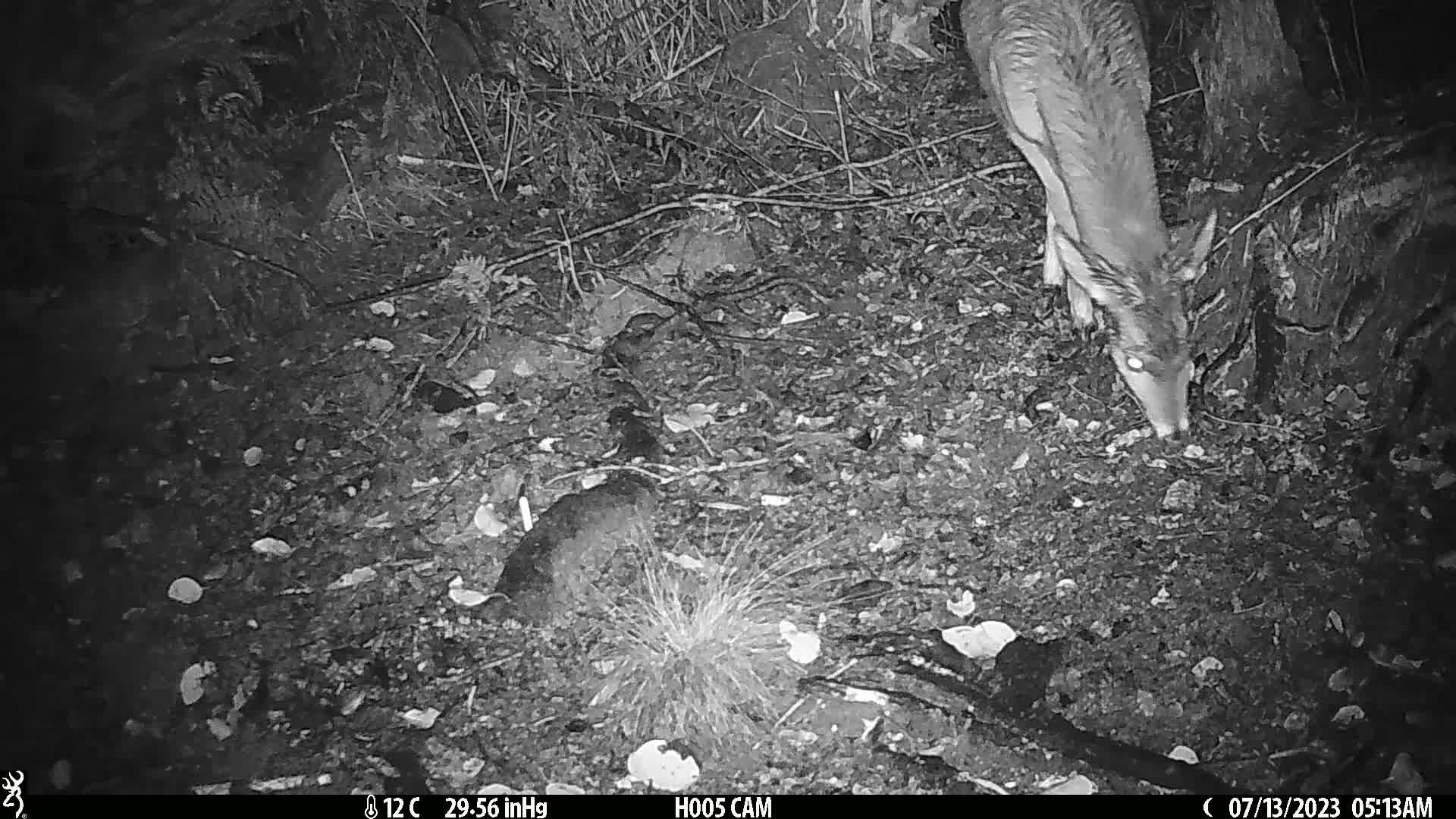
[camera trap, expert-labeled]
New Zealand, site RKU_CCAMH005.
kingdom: Animalia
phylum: Chordata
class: Mammalia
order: Artiodactyla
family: Cervidae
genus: Odocoileus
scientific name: Odocoileus virginianus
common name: white-tailed deer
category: white tailed deer